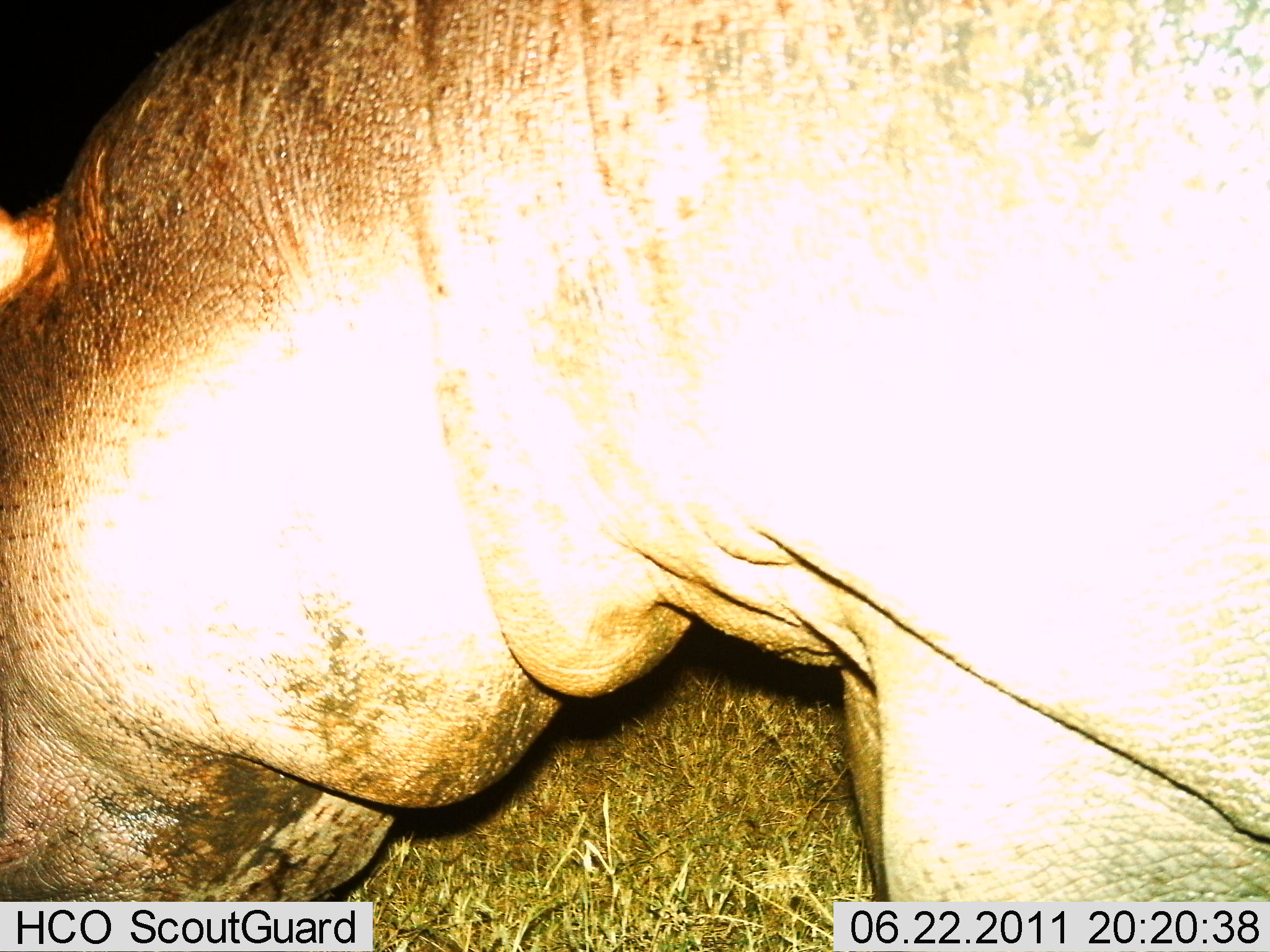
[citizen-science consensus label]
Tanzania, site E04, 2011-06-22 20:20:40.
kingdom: Animalia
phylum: Chordata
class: Mammalia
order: Artiodactyla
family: Hippopotamidae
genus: Hippopotamus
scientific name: Hippopotamus amphibius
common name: hippopotamus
Hippopotamus (Hippopotamus amphibius), count 1. Behavior (volunteer vote fractions): standing 67%, resting 0%, moving 17%, interacting 0%. Young present (vote fraction): 0%. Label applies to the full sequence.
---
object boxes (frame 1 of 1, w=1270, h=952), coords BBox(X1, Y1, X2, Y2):
animal: BBox(1, 0, 1269, 901)